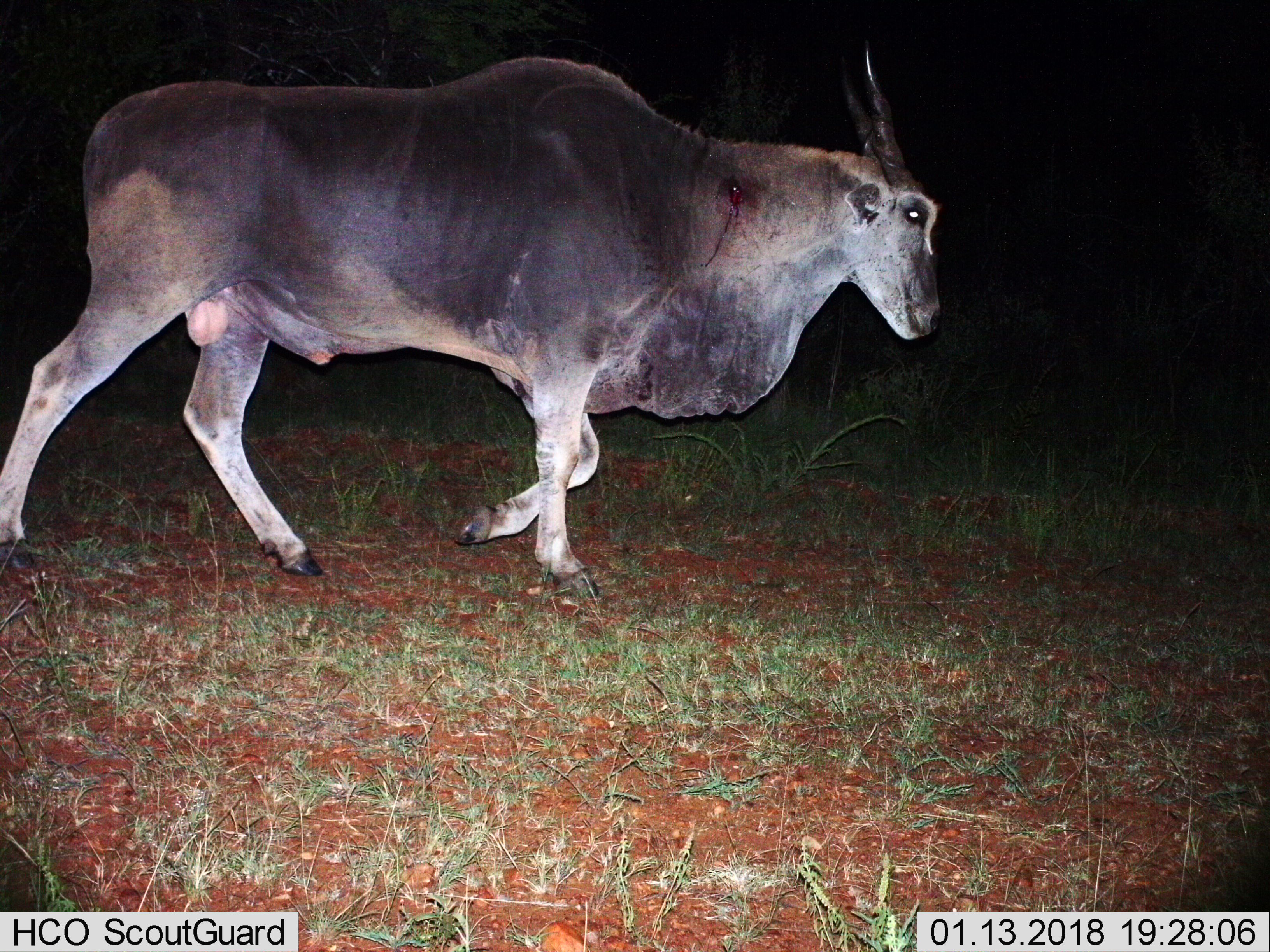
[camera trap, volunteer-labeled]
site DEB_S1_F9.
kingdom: Animalia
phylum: Chordata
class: Mammalia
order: Artiodactyla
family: Bovidae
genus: Tragelaphus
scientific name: Tragelaphus oryx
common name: eland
Eland (Tragelaphus oryx), count 1. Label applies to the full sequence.